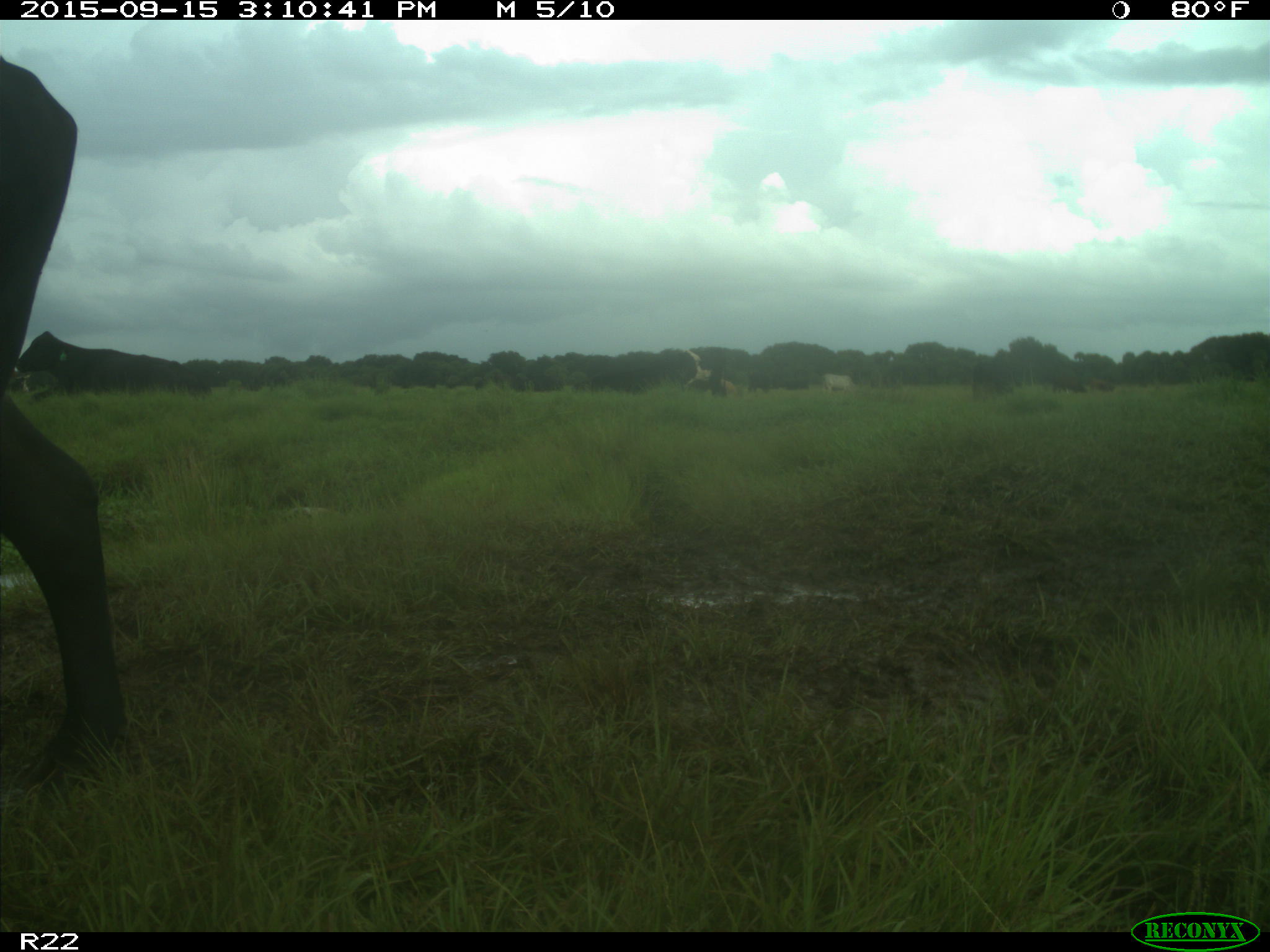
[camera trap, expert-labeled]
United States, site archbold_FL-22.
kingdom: Animalia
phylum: Chordata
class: Mammalia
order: Artiodactyla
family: Bovidae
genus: Bos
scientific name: Bos taurus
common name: domestic cow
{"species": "Bos taurus (domestic cow)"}